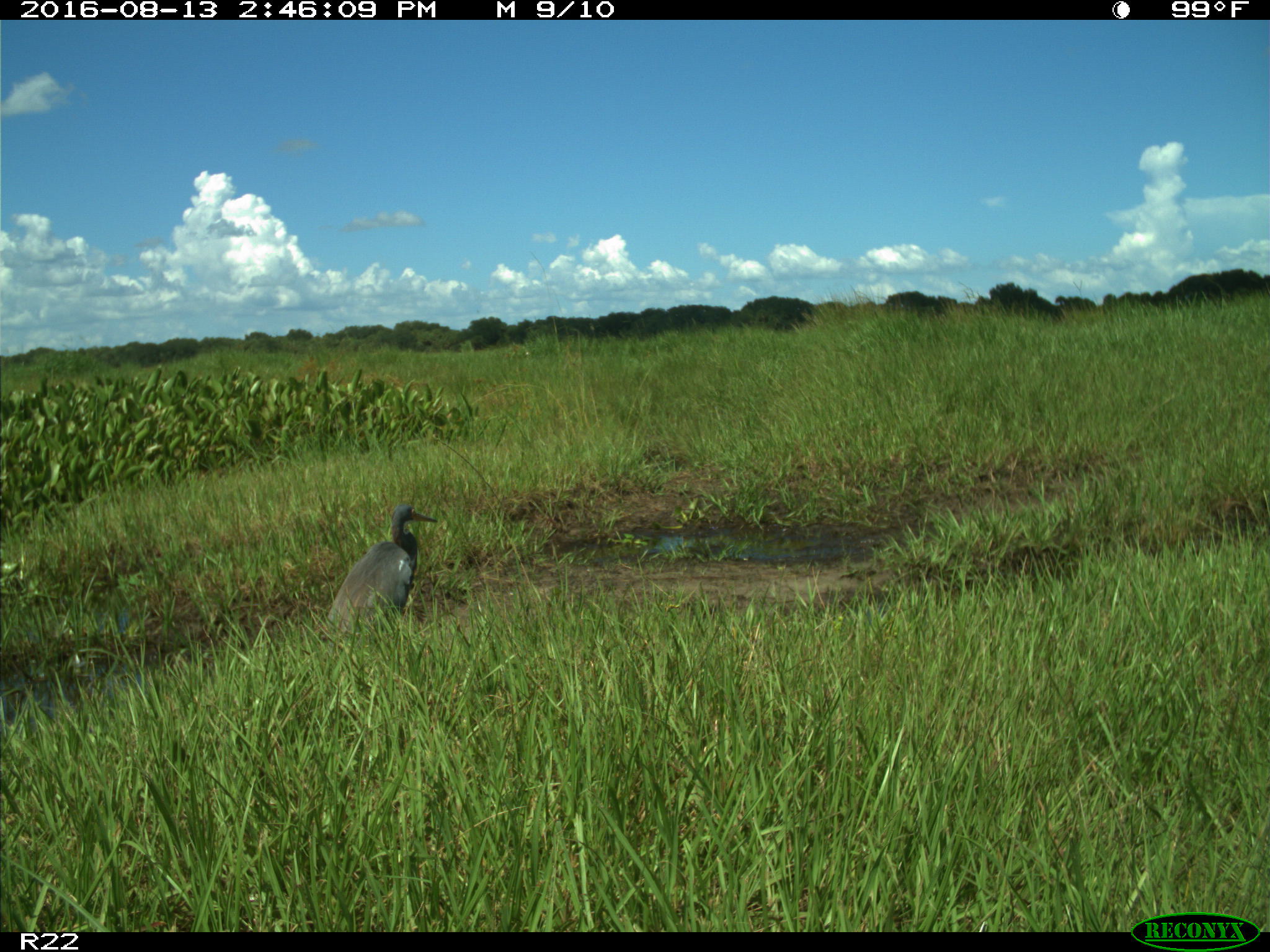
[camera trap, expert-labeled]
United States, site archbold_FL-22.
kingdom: Animalia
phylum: Chordata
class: Aves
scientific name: Aves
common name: birds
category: unidentified bird